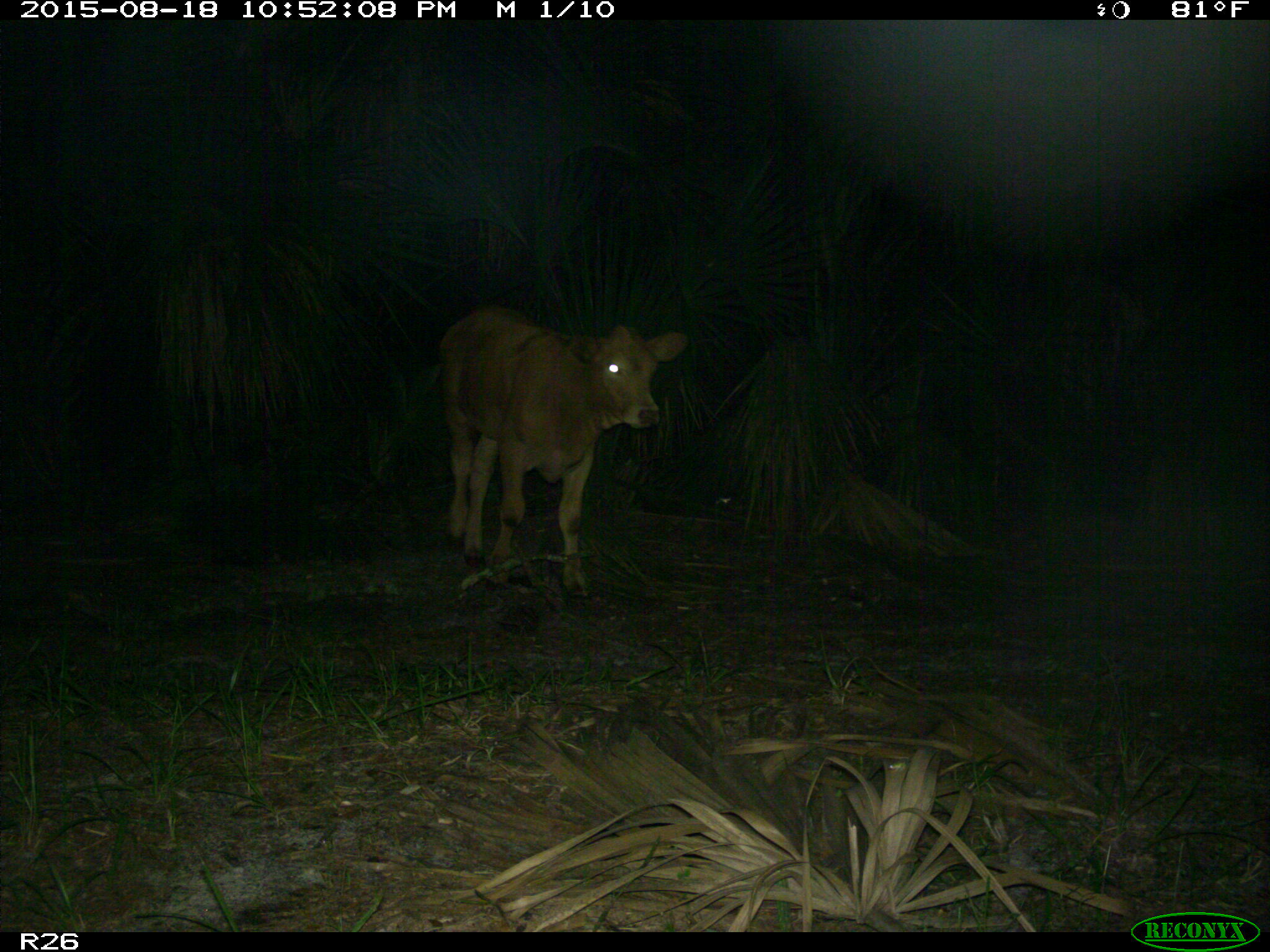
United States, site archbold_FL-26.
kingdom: Animalia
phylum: Chordata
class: Mammalia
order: Artiodactyla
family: Bovidae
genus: Bos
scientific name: Bos taurus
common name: domestic cow